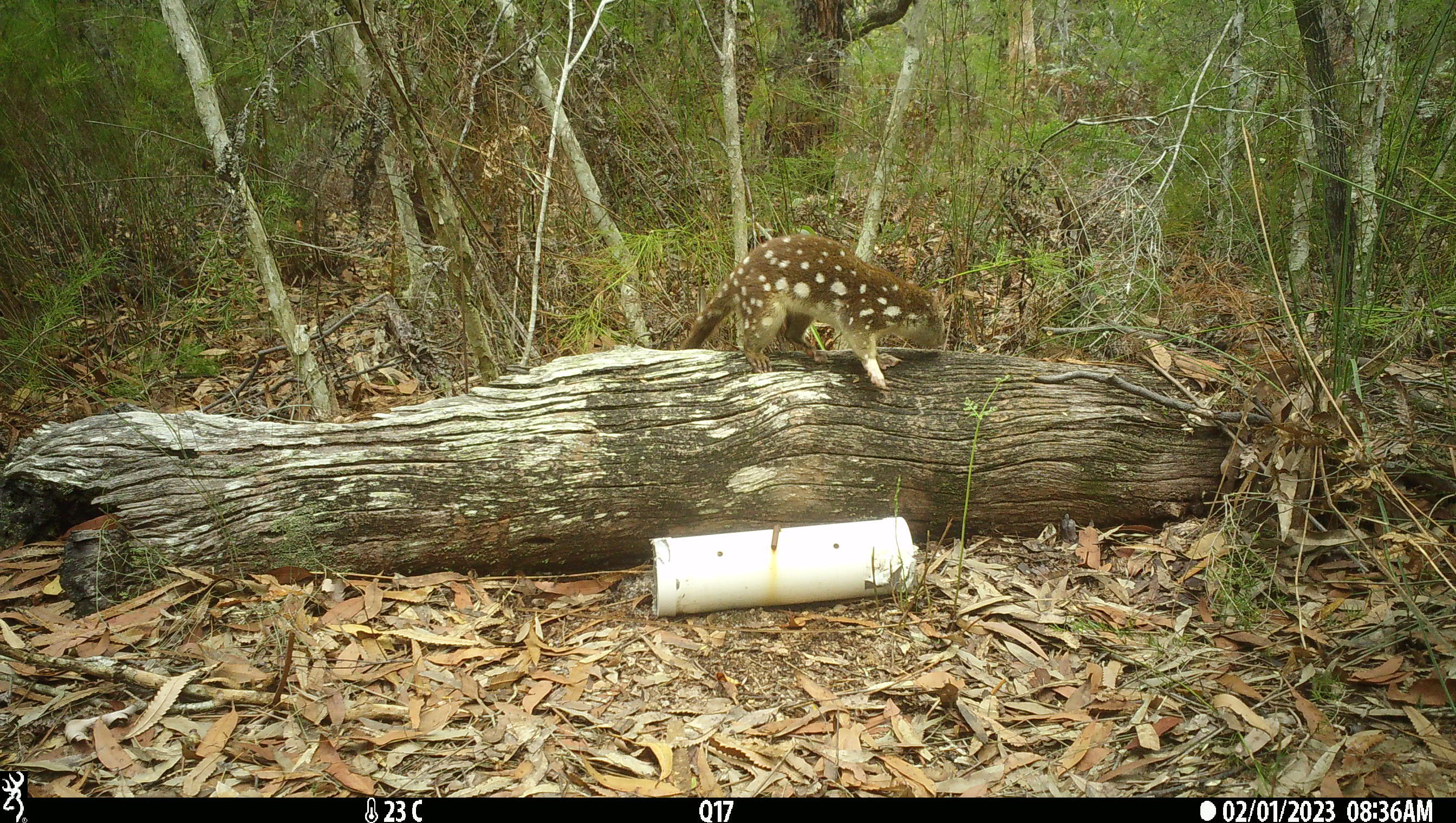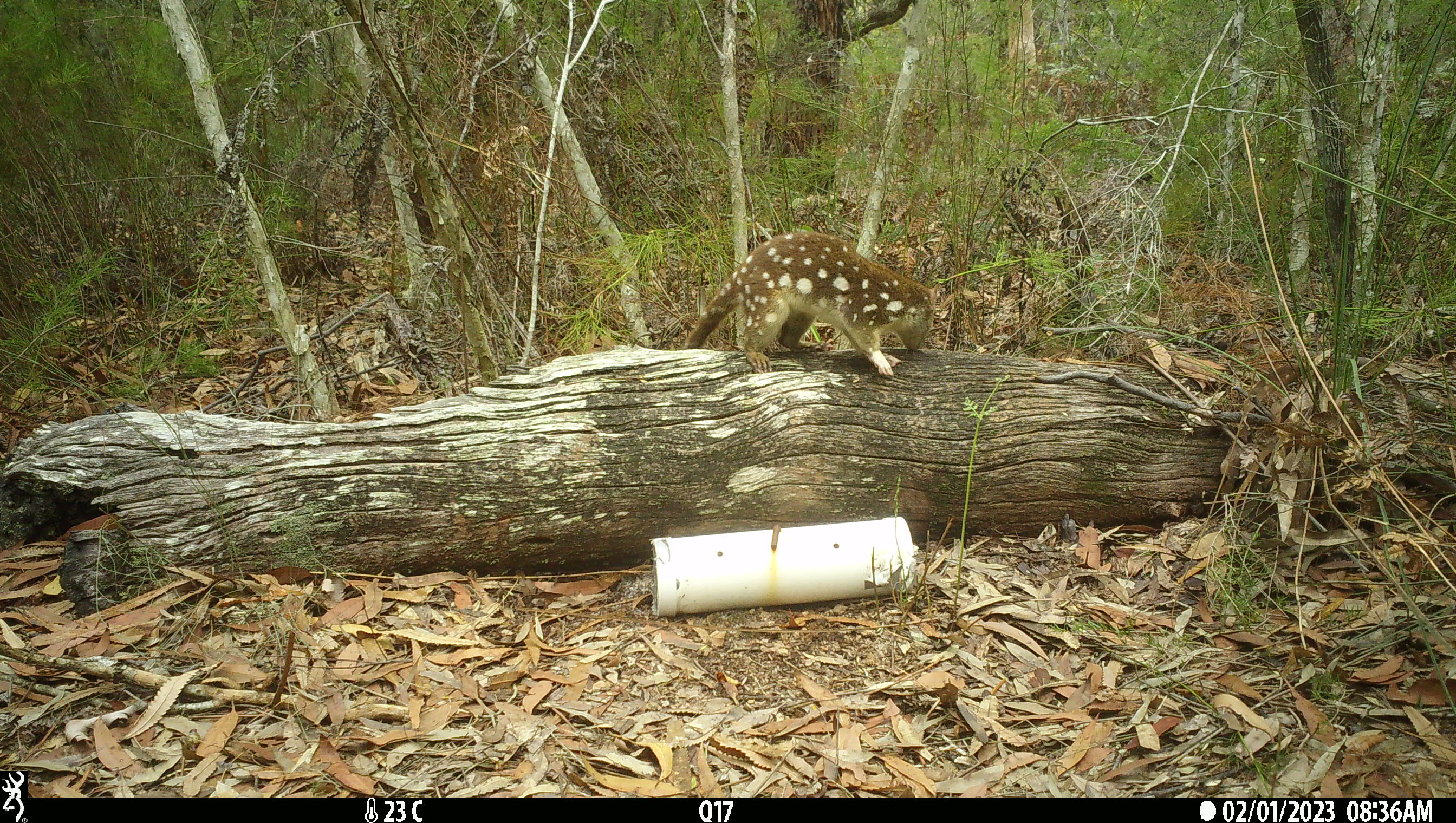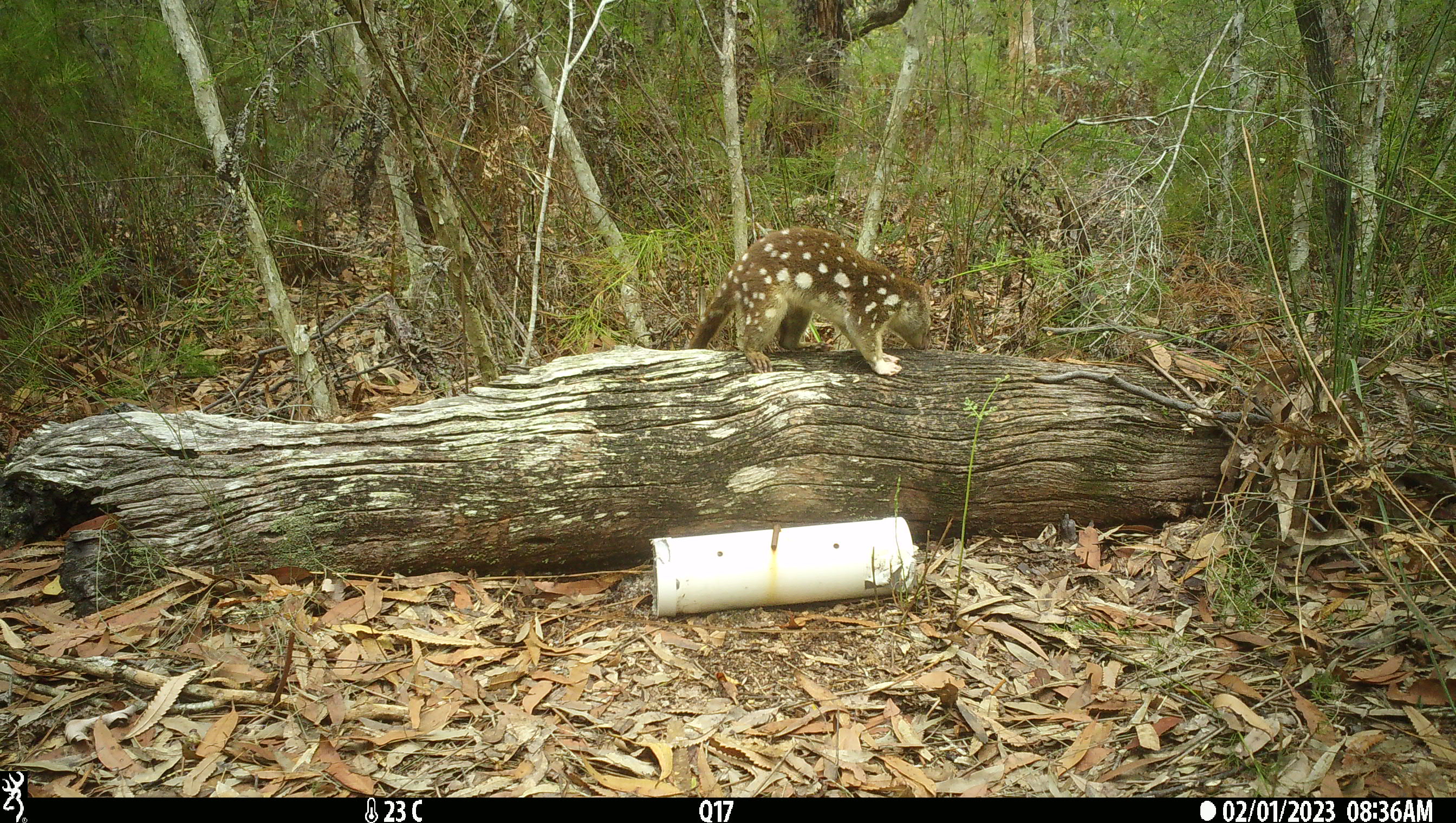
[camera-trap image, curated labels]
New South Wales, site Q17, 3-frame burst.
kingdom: Animalia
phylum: Chordata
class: Mammalia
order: Dasyuromorphia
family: Dasyuridae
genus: Dasyurus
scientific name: Dasyurus maculatus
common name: spotted-tailed quoll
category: quoll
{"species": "quoll (spotted-tailed quoll) (Dasyurus maculatus)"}